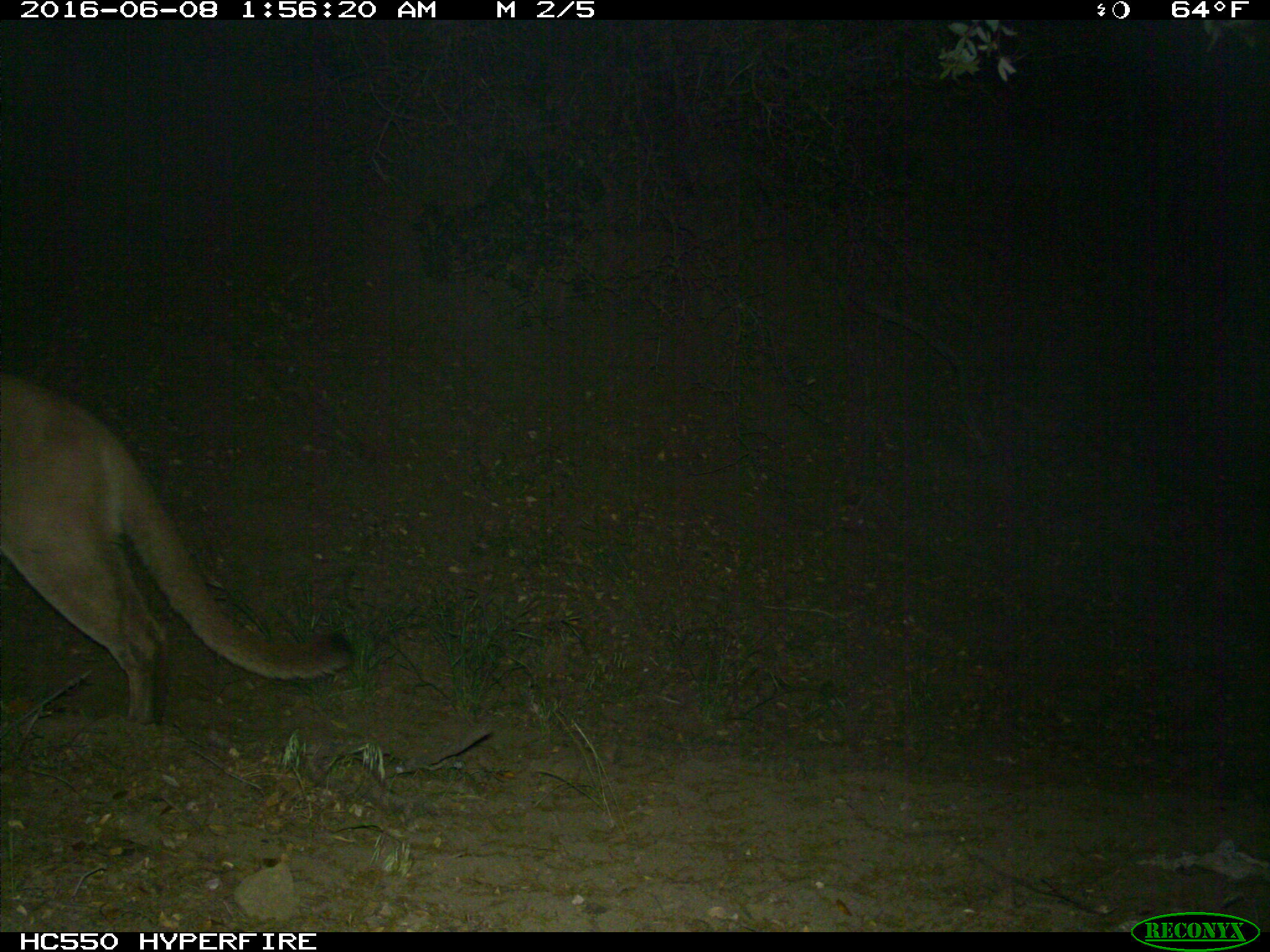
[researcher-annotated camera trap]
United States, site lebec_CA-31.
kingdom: Animalia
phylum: Chordata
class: Mammalia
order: Carnivora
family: Felidae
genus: Puma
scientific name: Puma concolor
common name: mountain lion